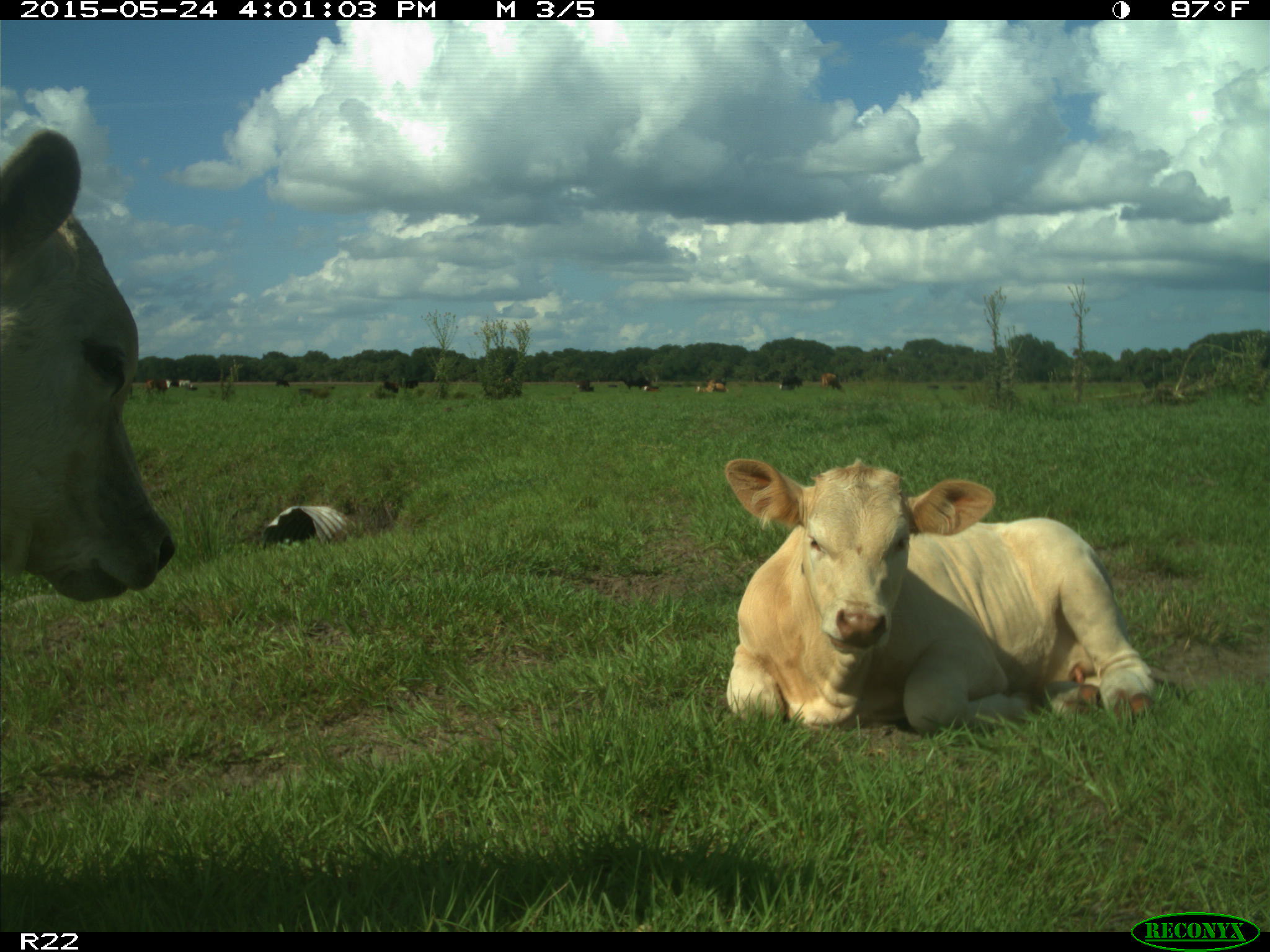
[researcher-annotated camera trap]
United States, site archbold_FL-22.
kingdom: Animalia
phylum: Chordata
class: Mammalia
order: Artiodactyla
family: Bovidae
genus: Bos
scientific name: Bos taurus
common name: domestic cow